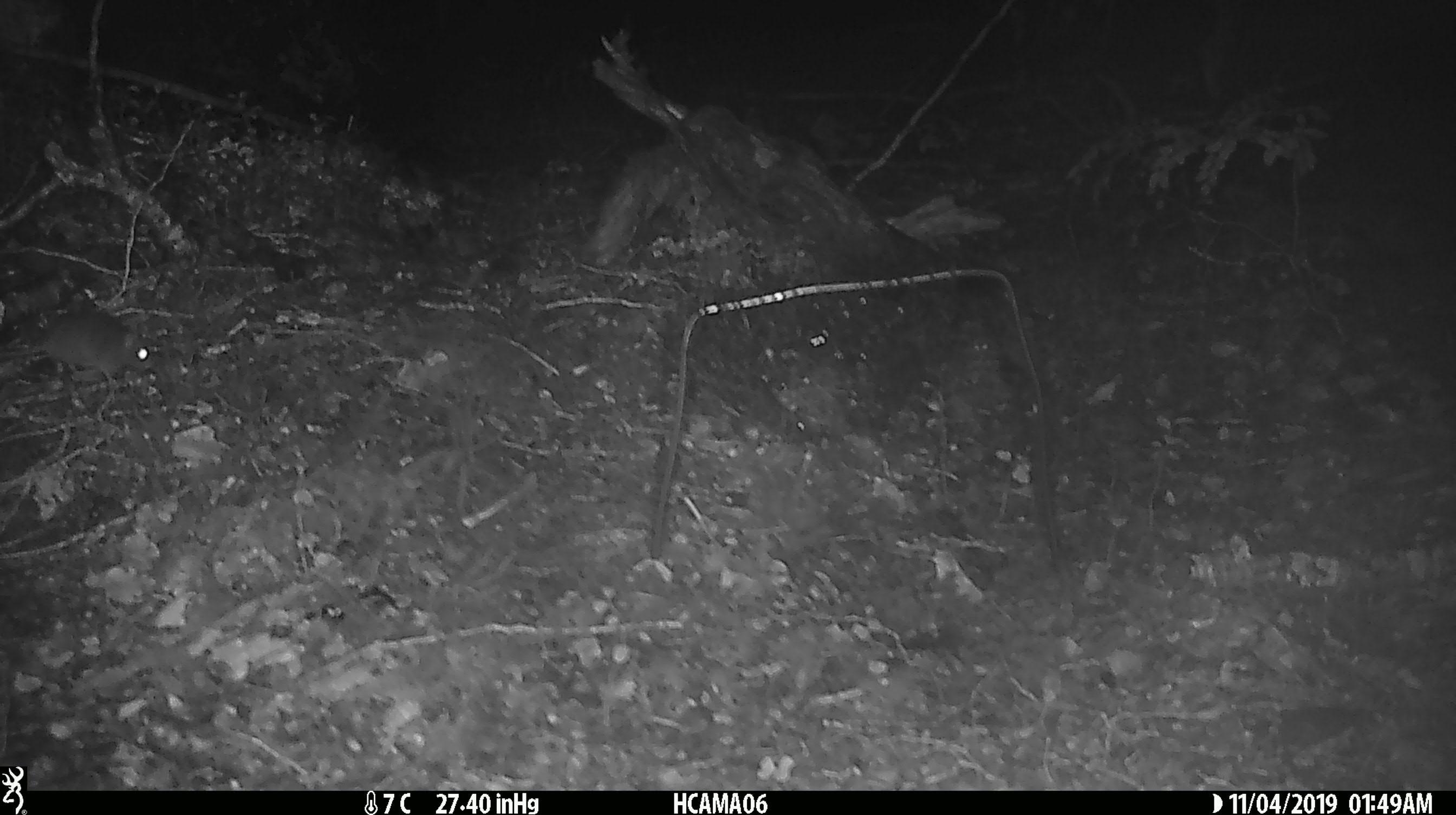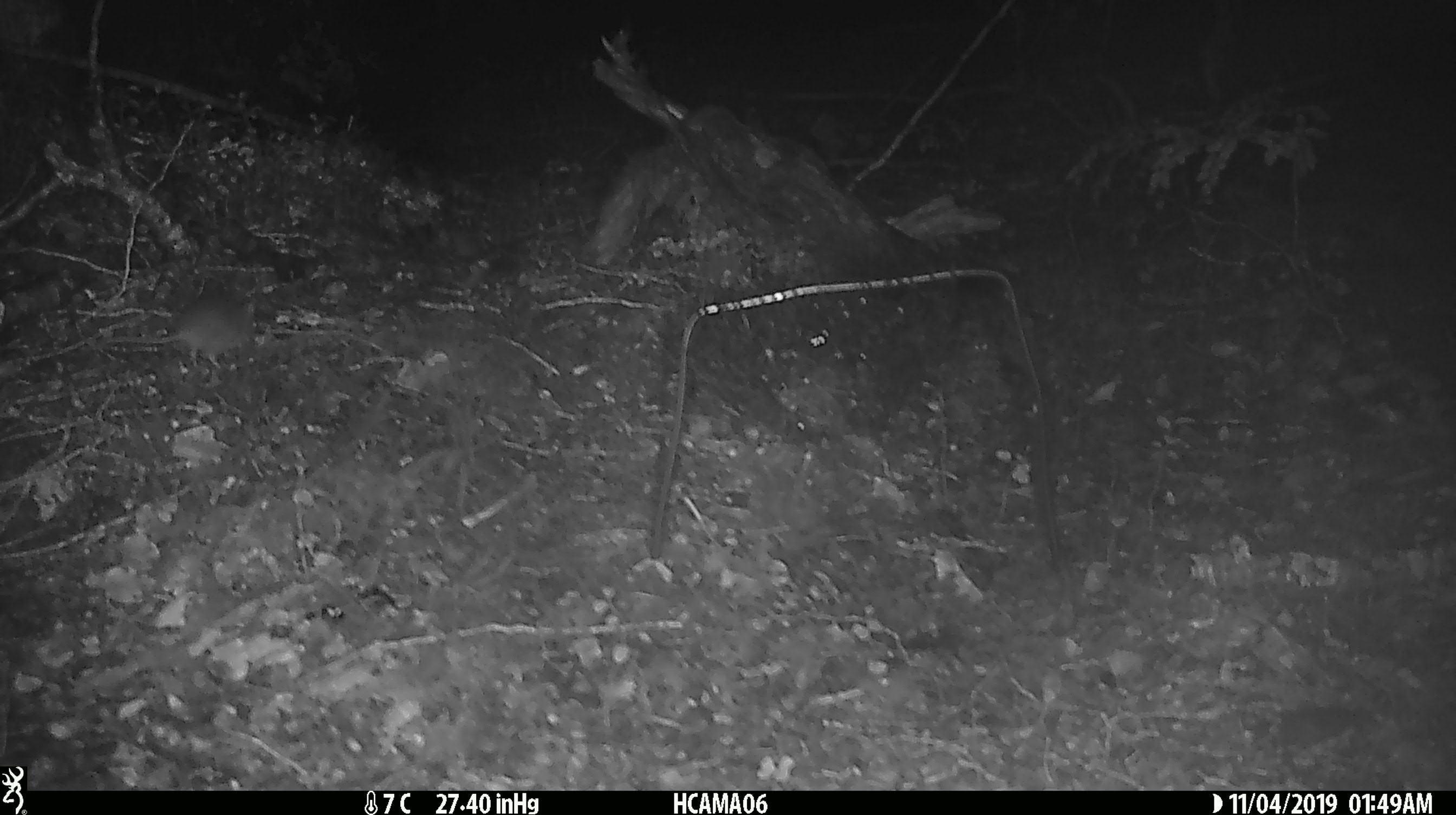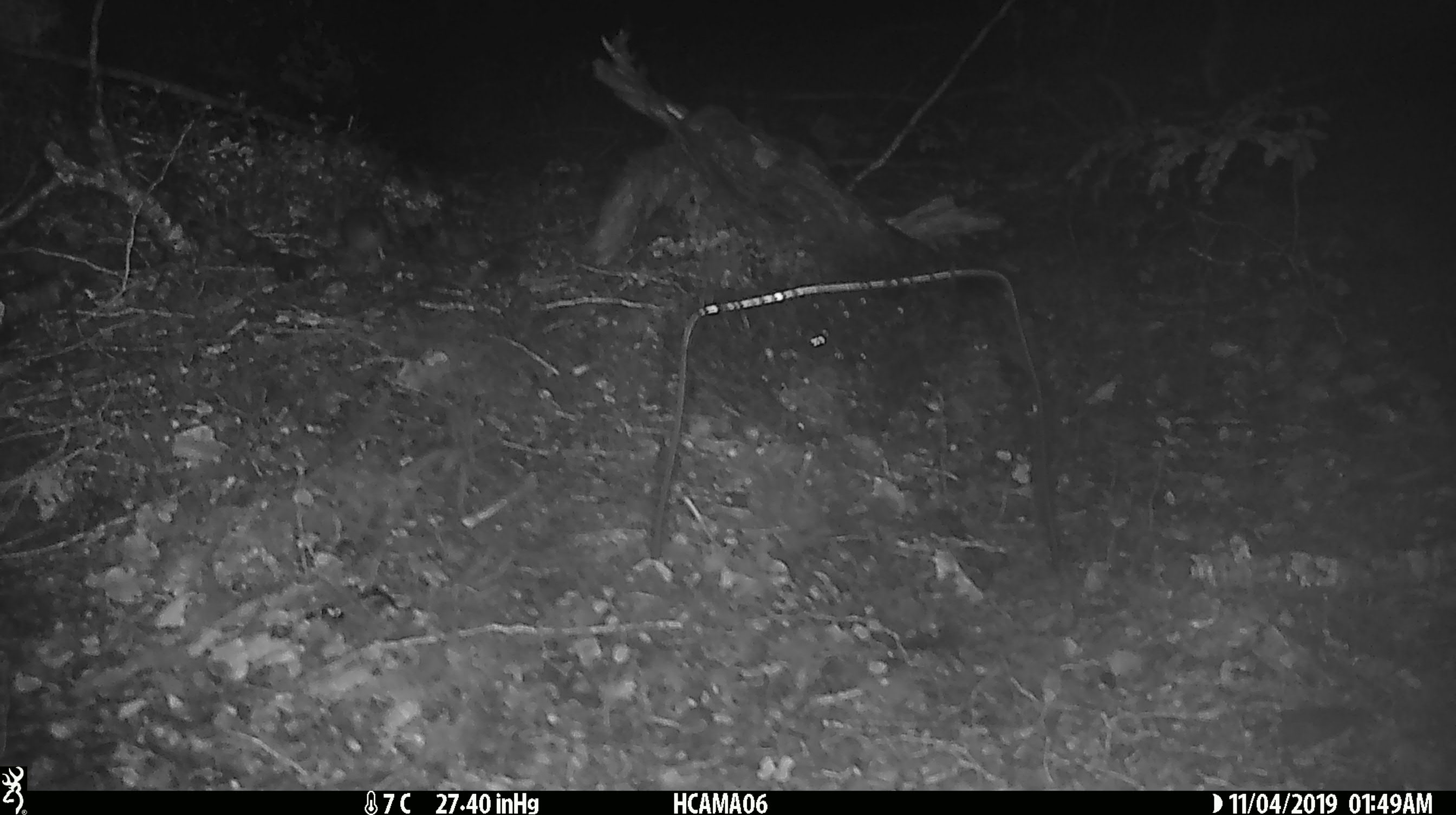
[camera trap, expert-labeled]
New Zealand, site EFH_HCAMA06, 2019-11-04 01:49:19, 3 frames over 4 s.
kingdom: Animalia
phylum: Chordata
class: Mammalia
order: Rodentia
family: Muridae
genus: Mus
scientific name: Mus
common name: mouse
Mouse (Mus).